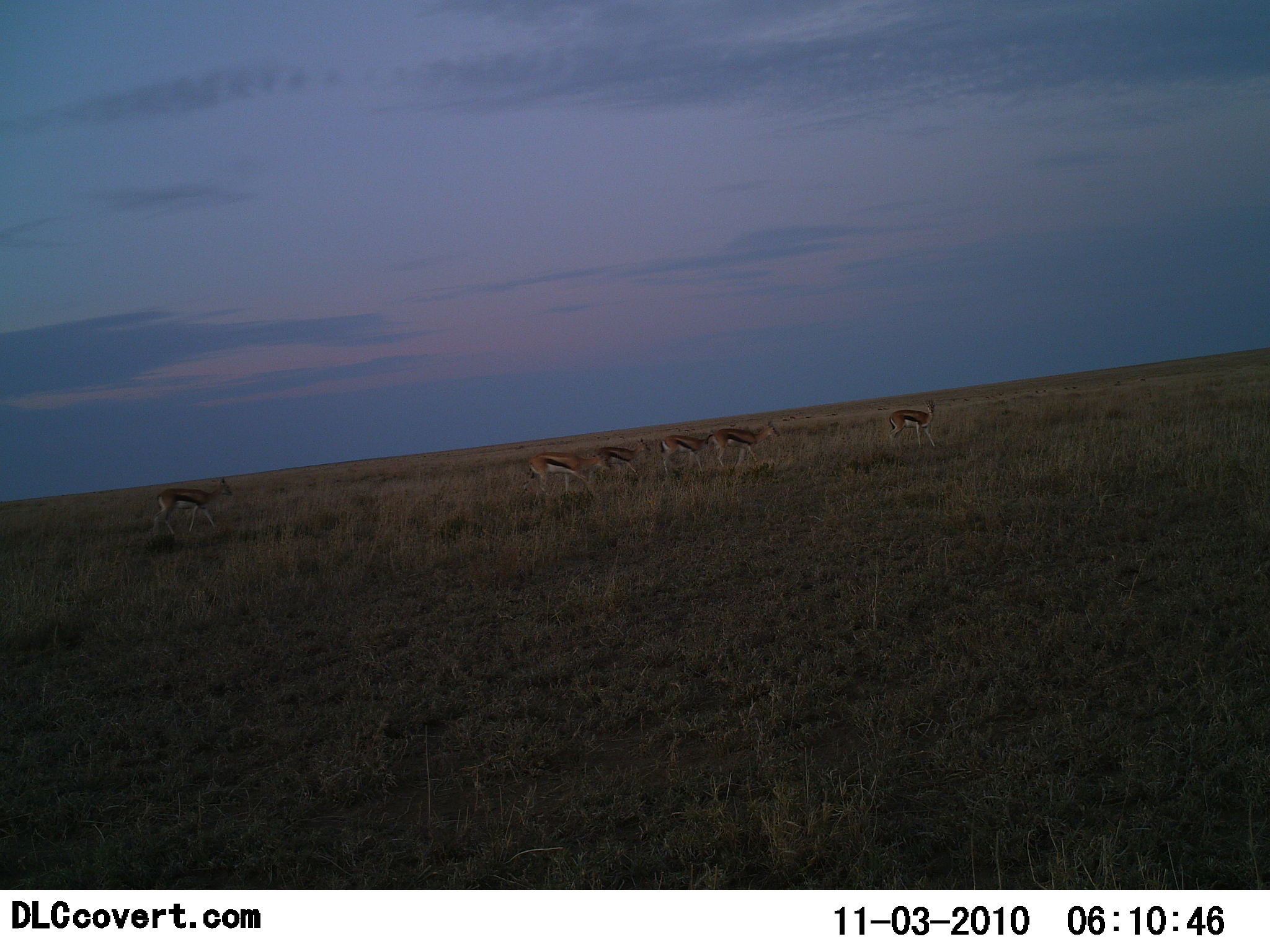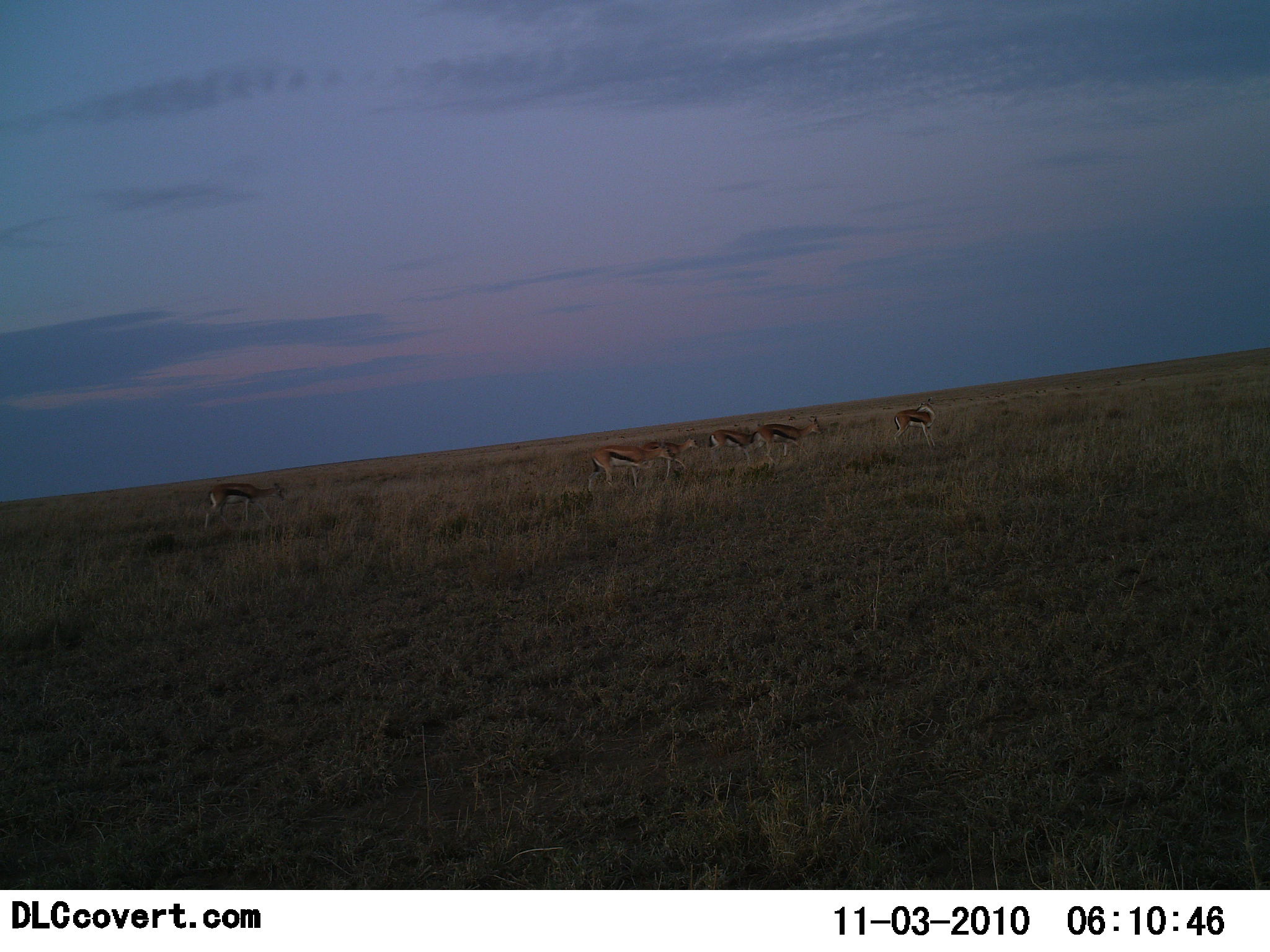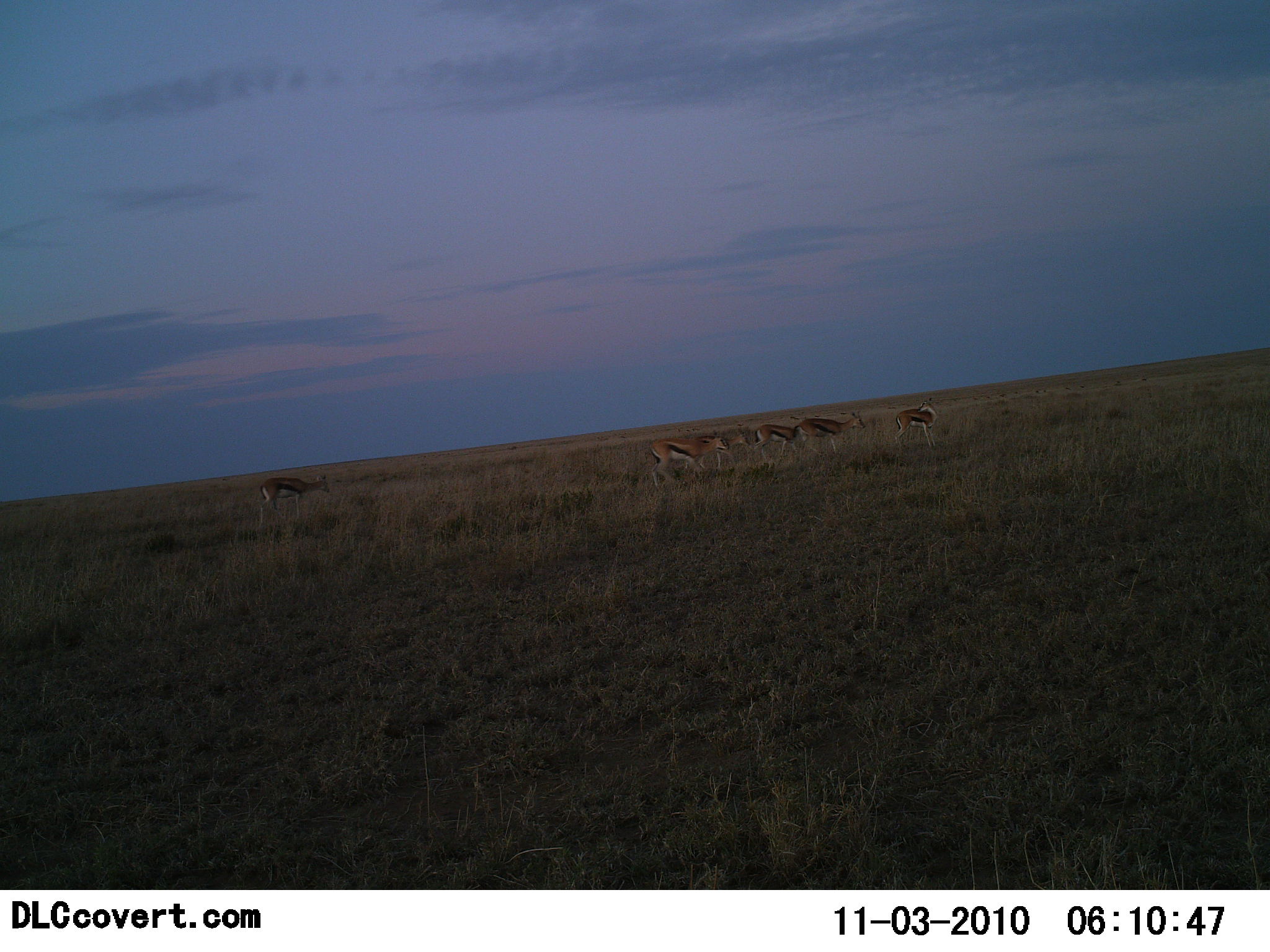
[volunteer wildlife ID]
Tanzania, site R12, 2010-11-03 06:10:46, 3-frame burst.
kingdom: Animalia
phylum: Chordata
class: Mammalia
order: Artiodactyla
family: Bovidae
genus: Eudorcas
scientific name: Eudorcas thomsonii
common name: thomson's gazelle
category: gazellethomsons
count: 6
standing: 24%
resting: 0%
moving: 88%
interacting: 0%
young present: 12%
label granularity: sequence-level